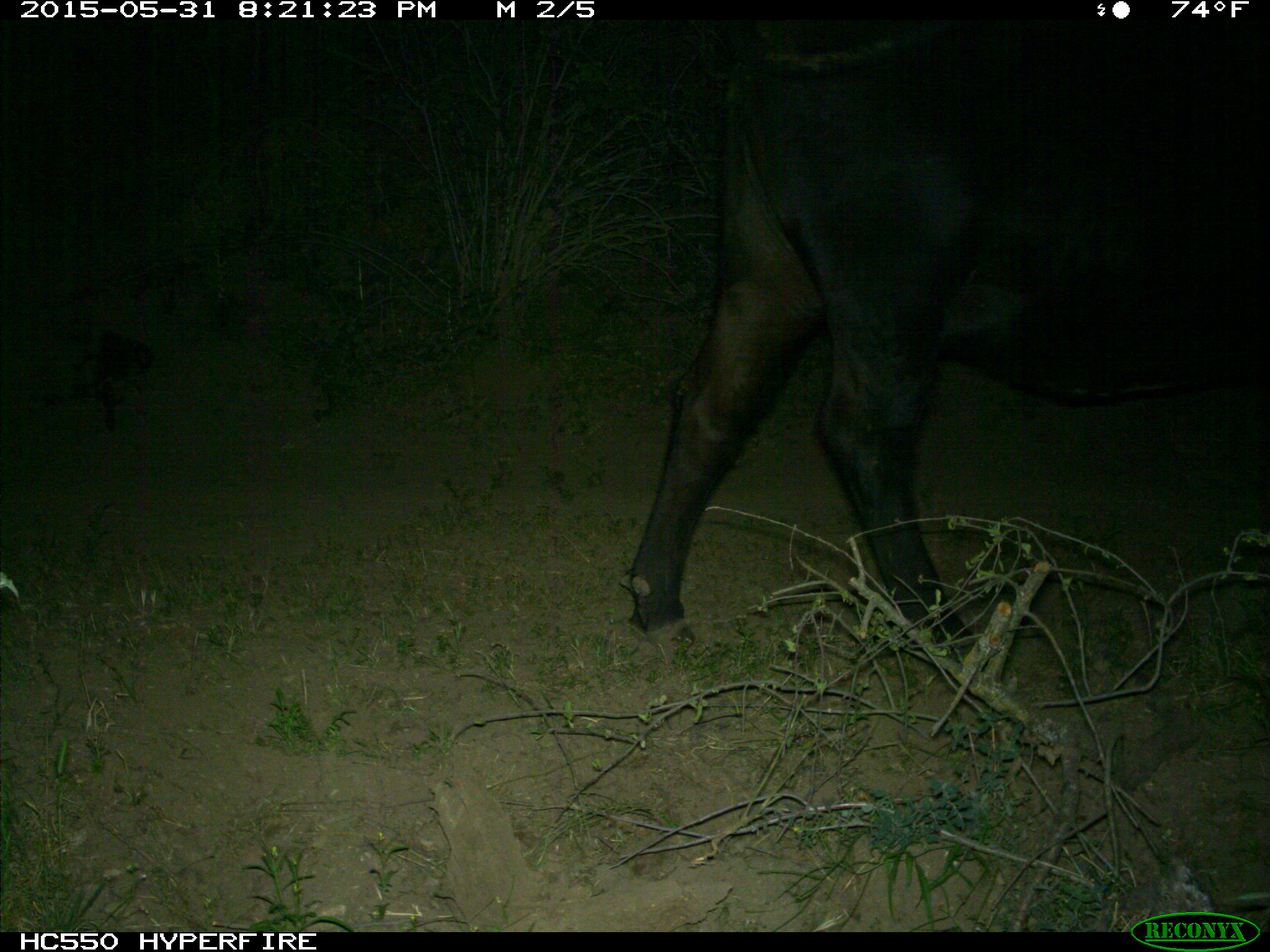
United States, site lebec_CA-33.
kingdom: Animalia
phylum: Chordata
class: Mammalia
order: Artiodactyla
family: Bovidae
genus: Bos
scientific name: Bos taurus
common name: domestic cow